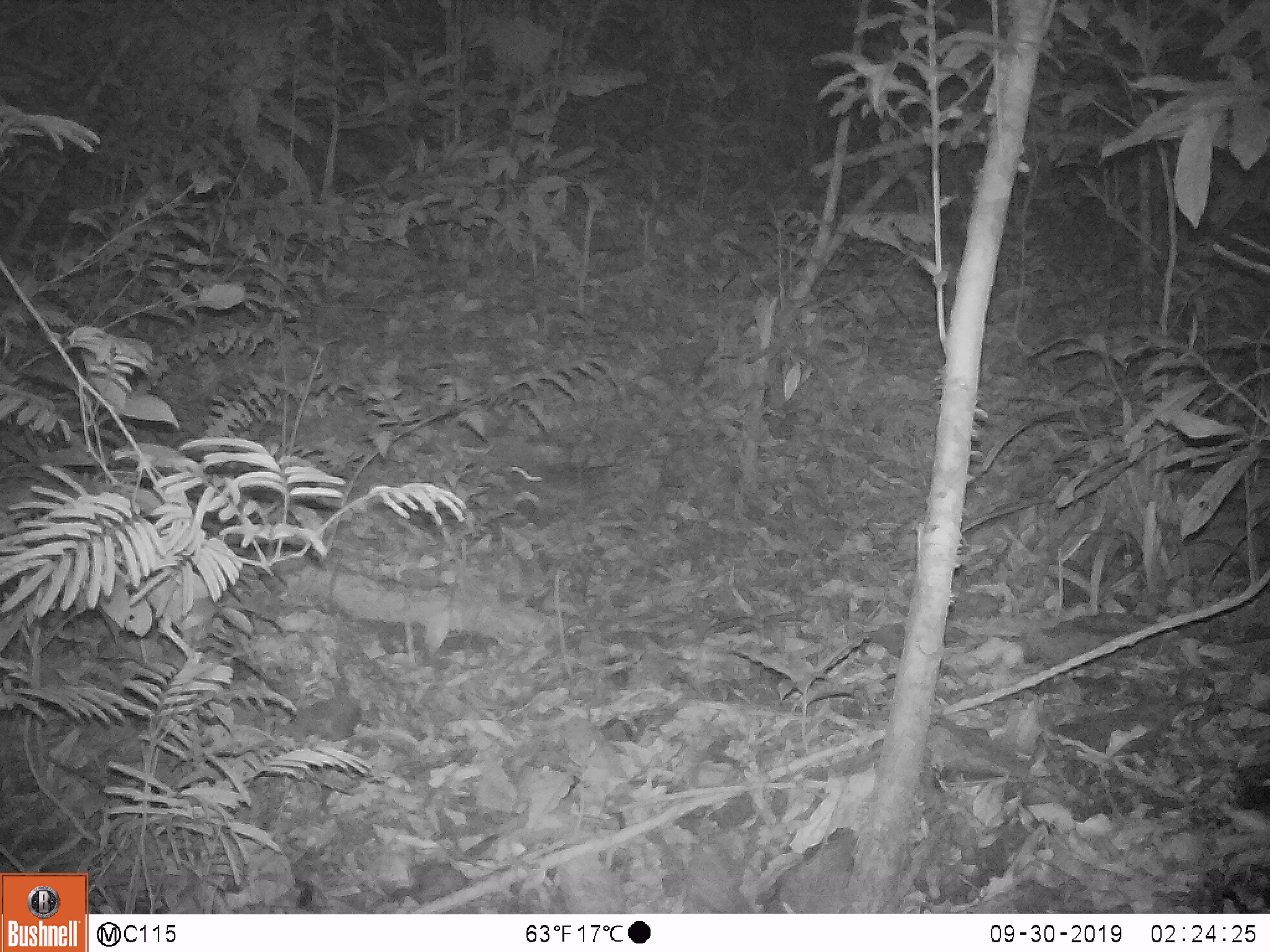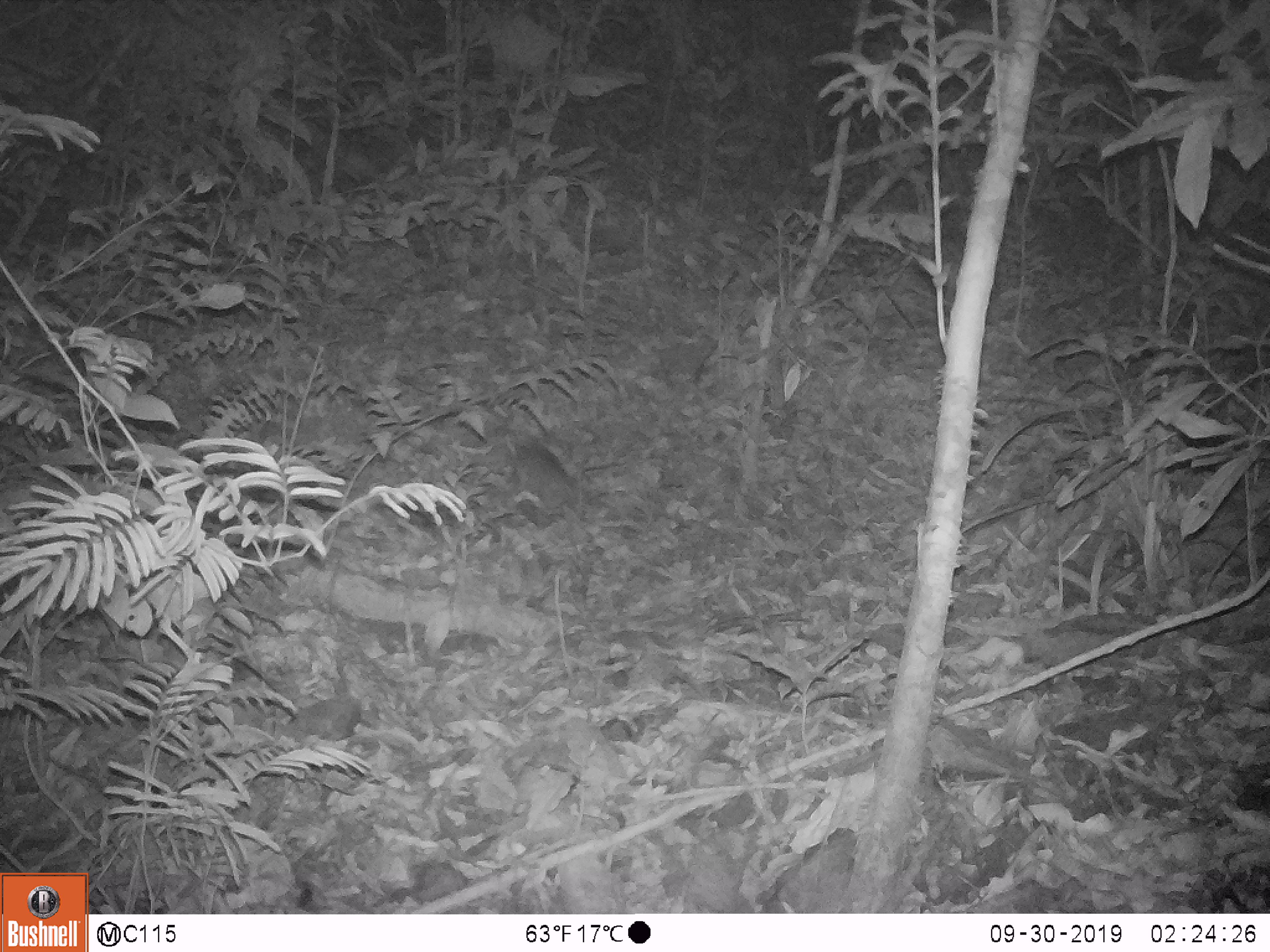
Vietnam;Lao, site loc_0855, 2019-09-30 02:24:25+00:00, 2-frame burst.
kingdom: Animalia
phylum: Chordata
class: Mammalia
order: Rodentia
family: Muridae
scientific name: Muridae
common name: old-world mice and rats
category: unidentified murid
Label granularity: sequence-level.